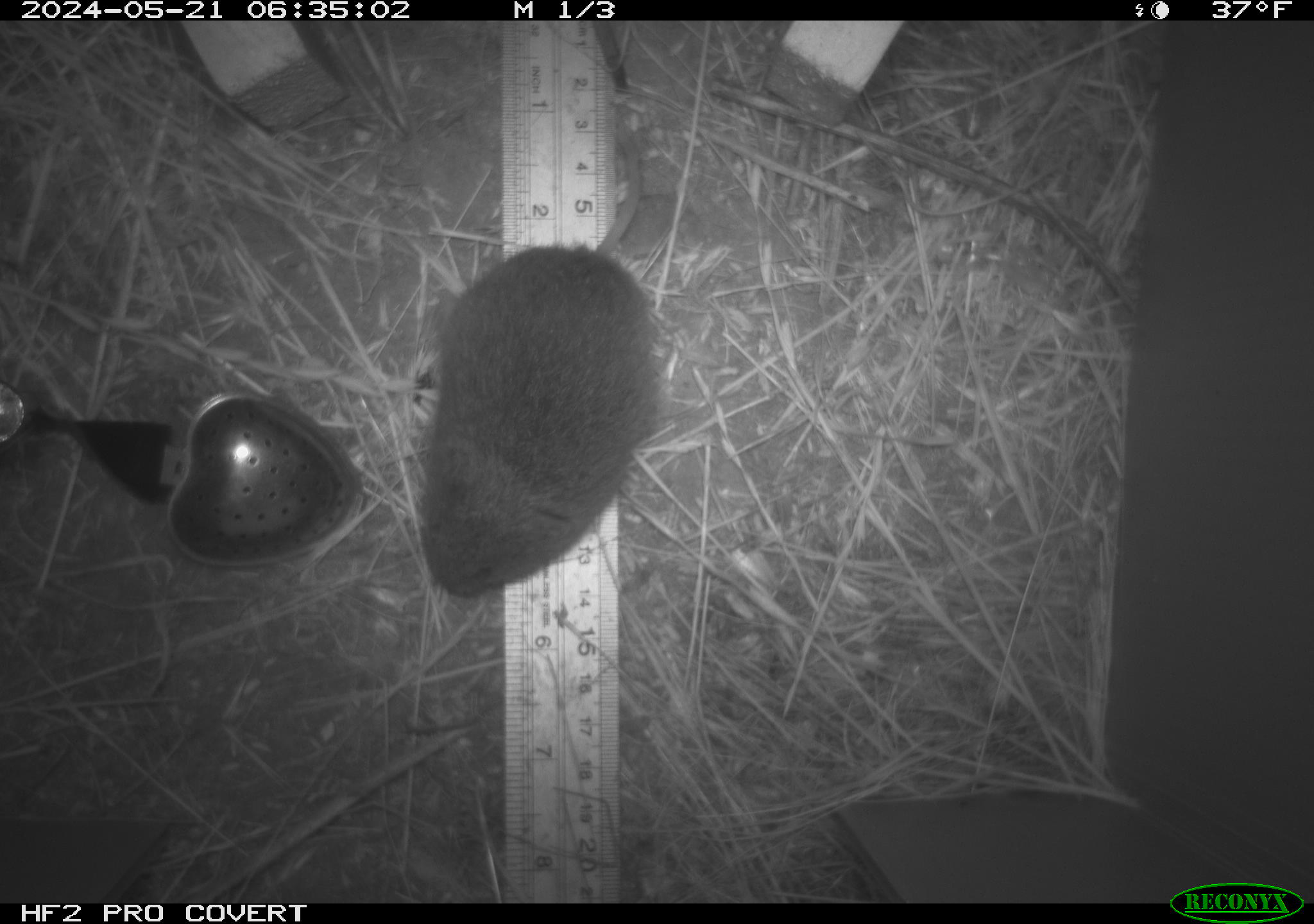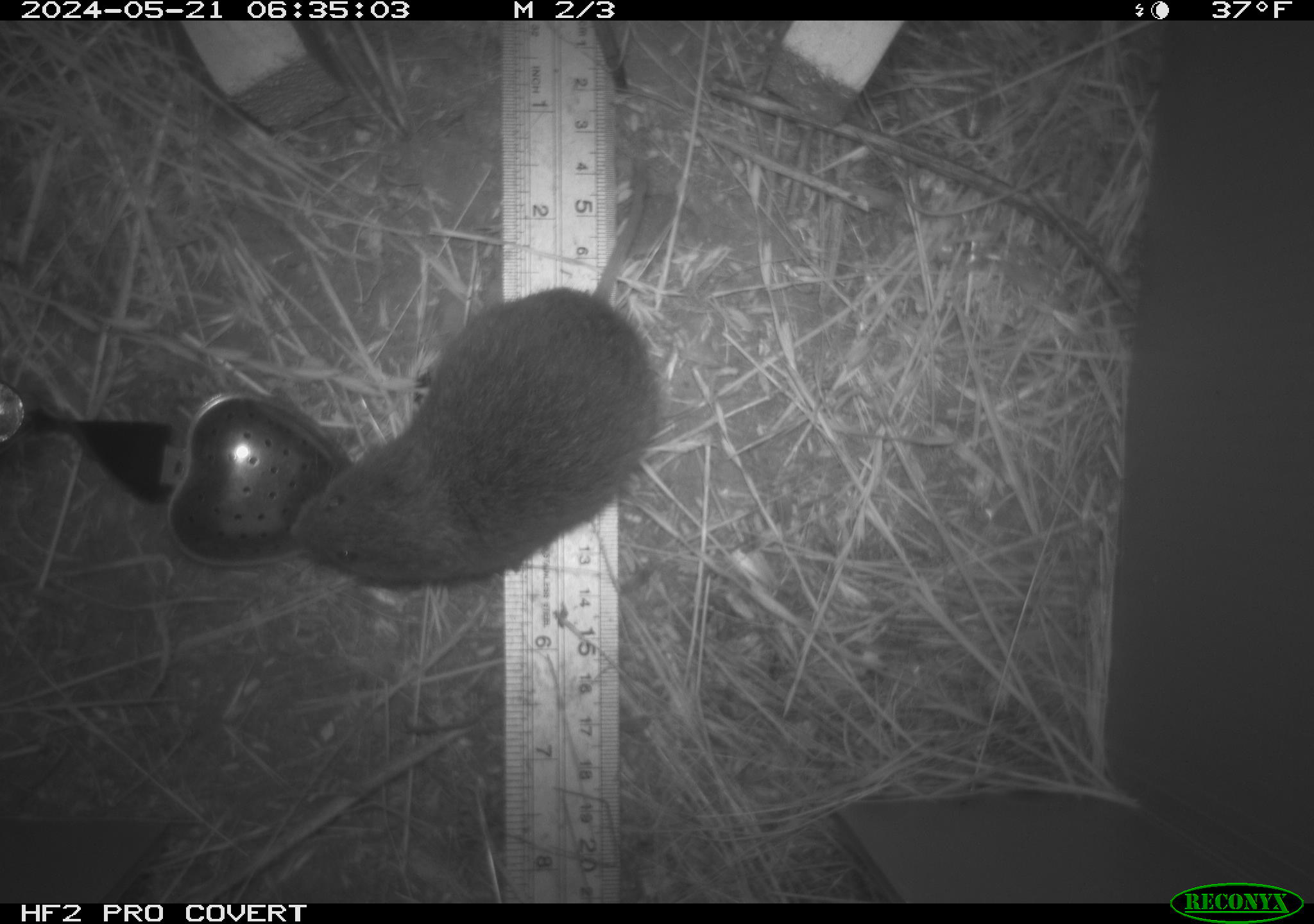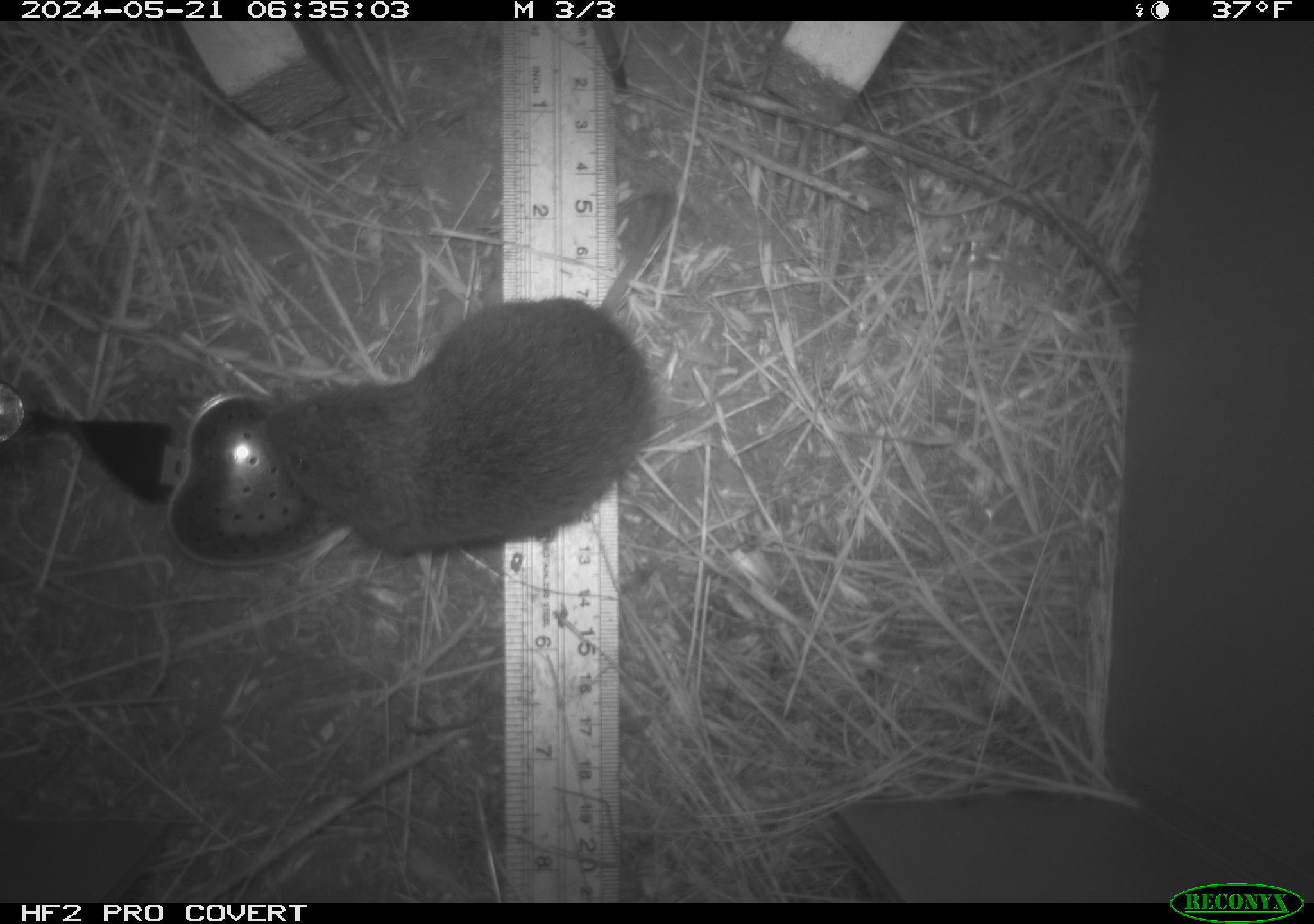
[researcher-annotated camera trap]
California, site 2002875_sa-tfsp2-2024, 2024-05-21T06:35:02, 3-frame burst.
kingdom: Animalia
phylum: Chordata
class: Mammalia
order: Rodentia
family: Cricetidae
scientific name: Arvicolinae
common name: voles, lemmings, and muskrats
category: arvicolinae subfamily